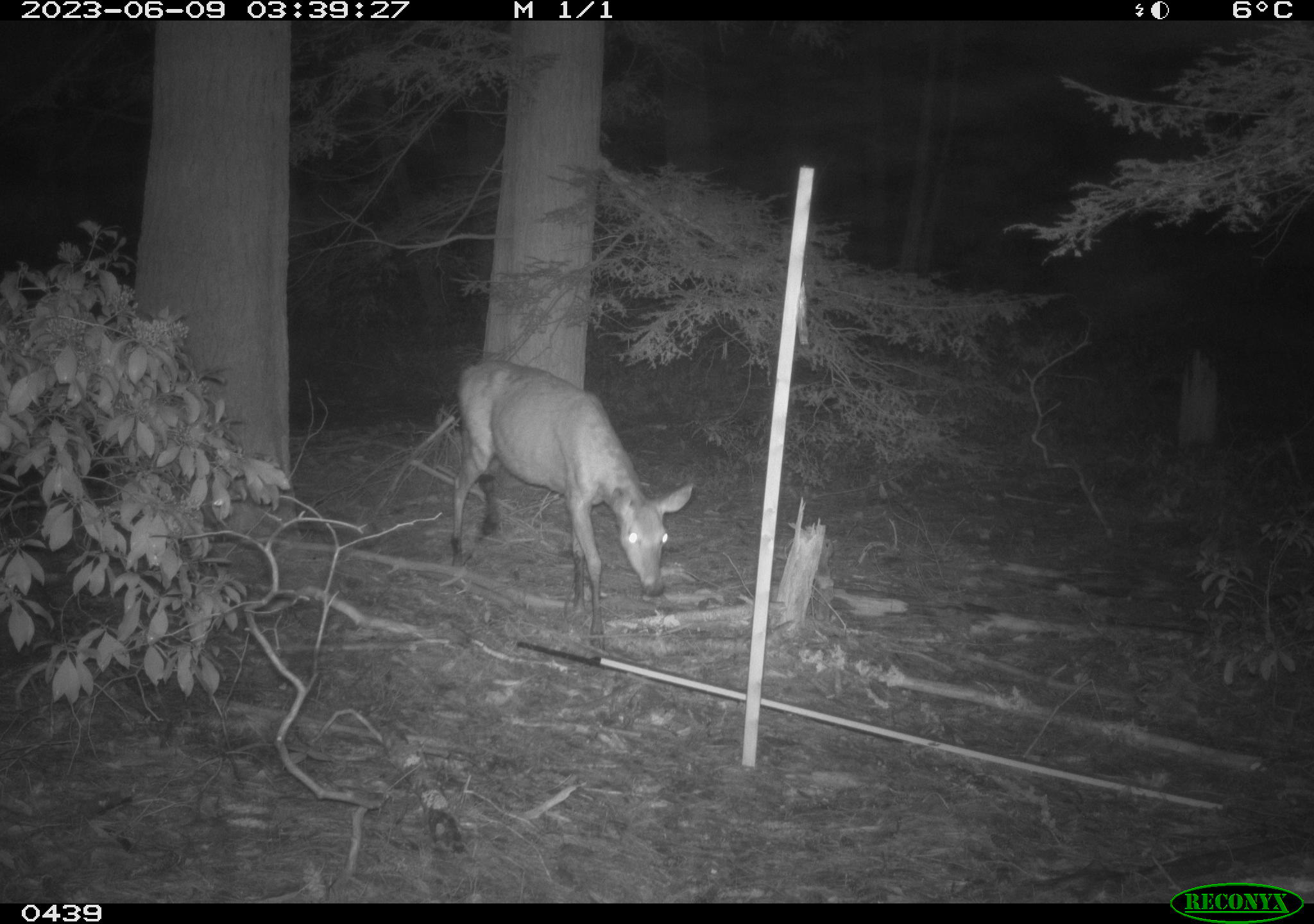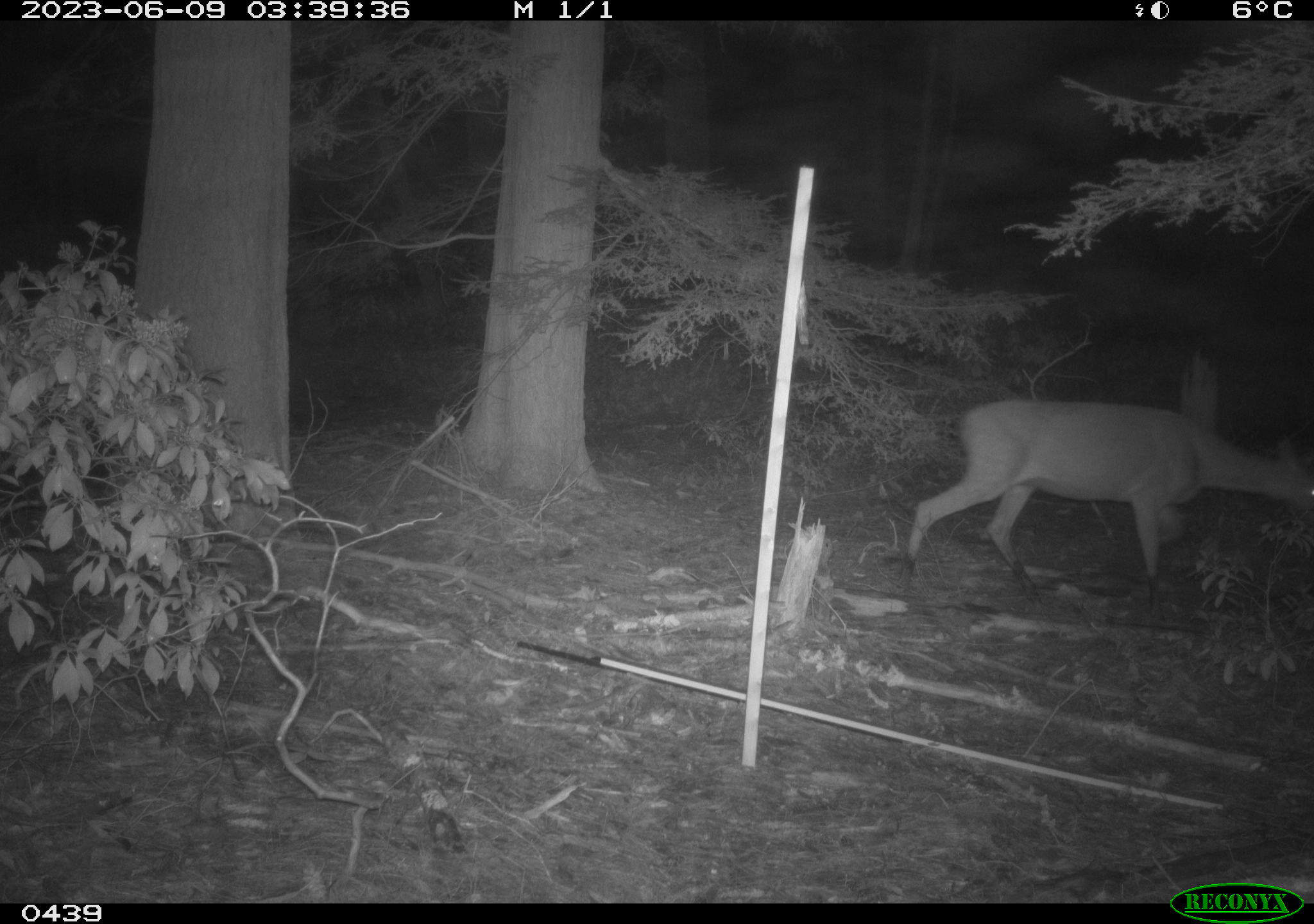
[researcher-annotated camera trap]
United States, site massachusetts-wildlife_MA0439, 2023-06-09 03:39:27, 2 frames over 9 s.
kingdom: Animalia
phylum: Chordata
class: Mammalia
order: Artiodactyla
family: Cervidae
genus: Odocoileus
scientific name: Odocoileus virginianus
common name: white-tailed deer